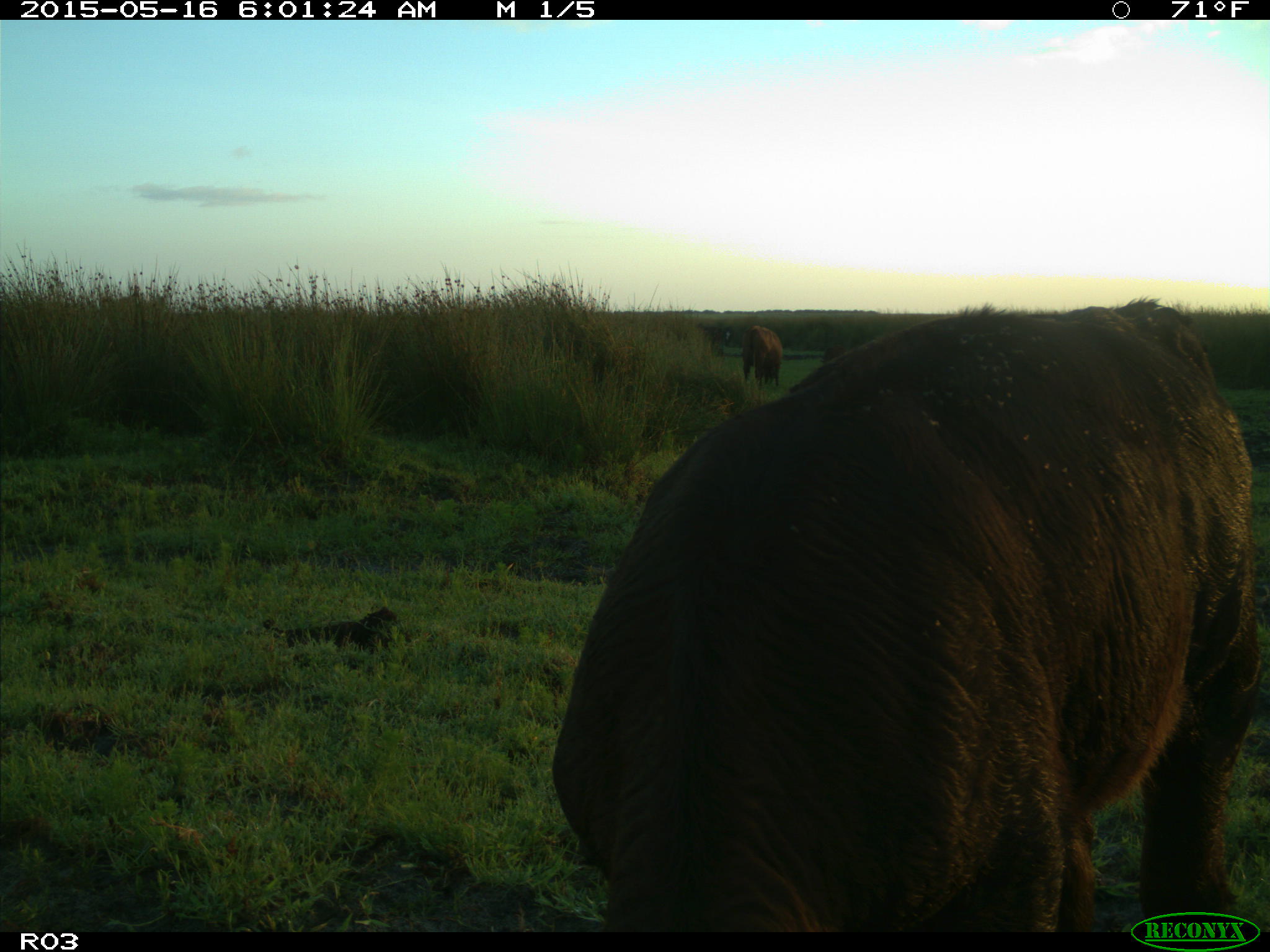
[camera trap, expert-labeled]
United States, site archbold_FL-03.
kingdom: Animalia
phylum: Chordata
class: Mammalia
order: Artiodactyla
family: Bovidae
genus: Bos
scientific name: Bos taurus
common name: domestic cow